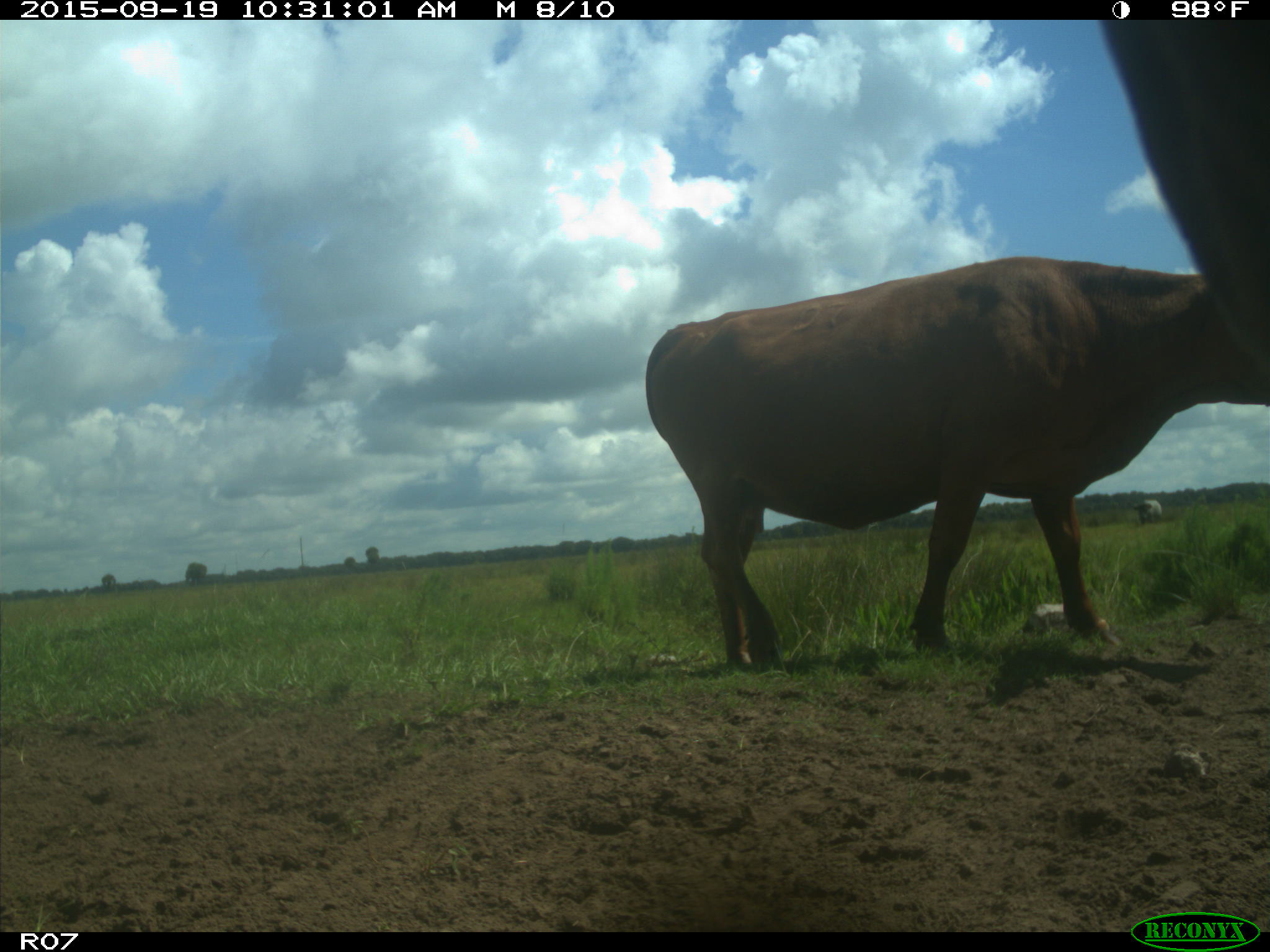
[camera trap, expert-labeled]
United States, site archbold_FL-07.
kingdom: Animalia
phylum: Chordata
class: Mammalia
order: Artiodactyla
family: Bovidae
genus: Bos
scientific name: Bos taurus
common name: domestic cow